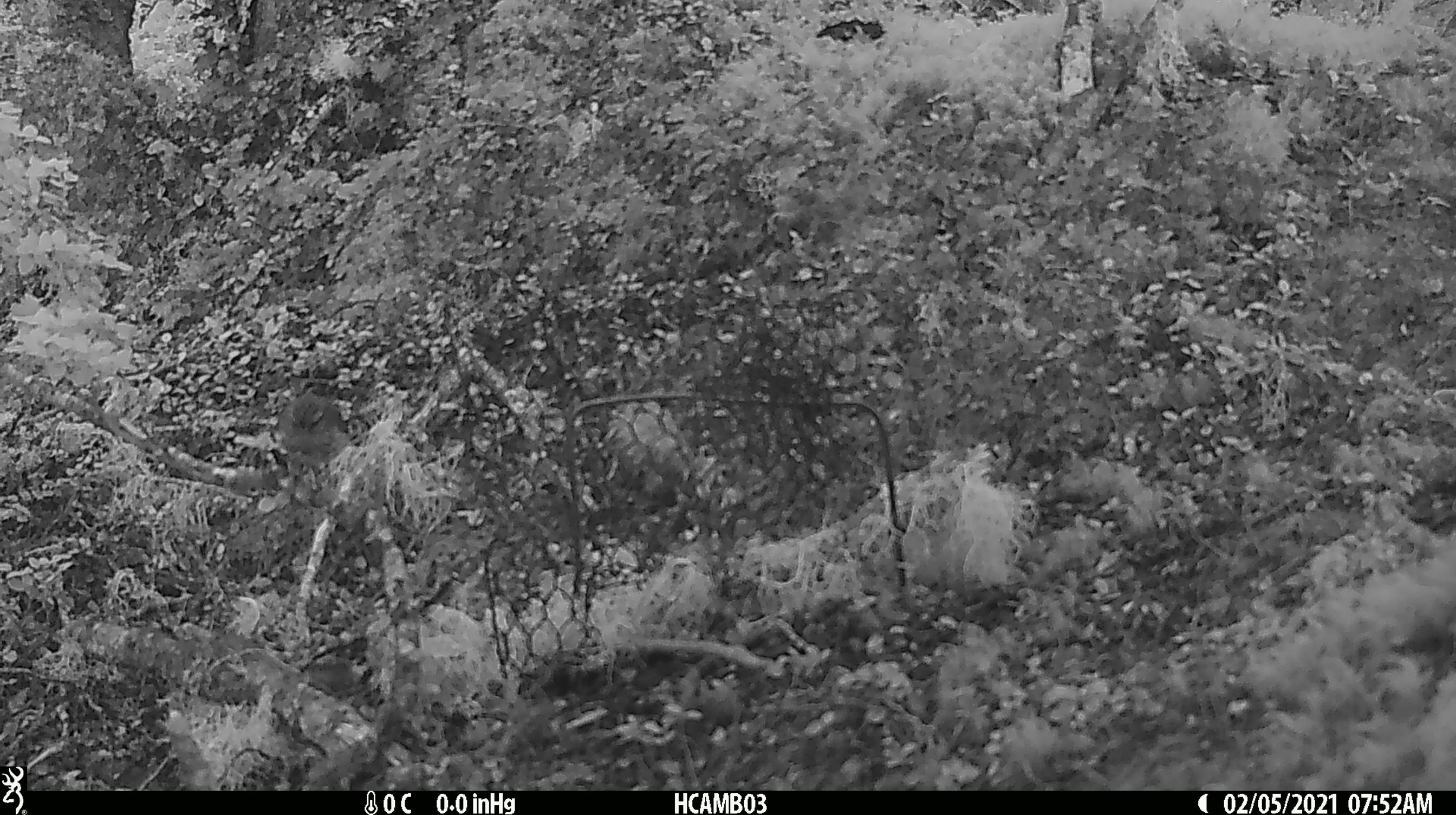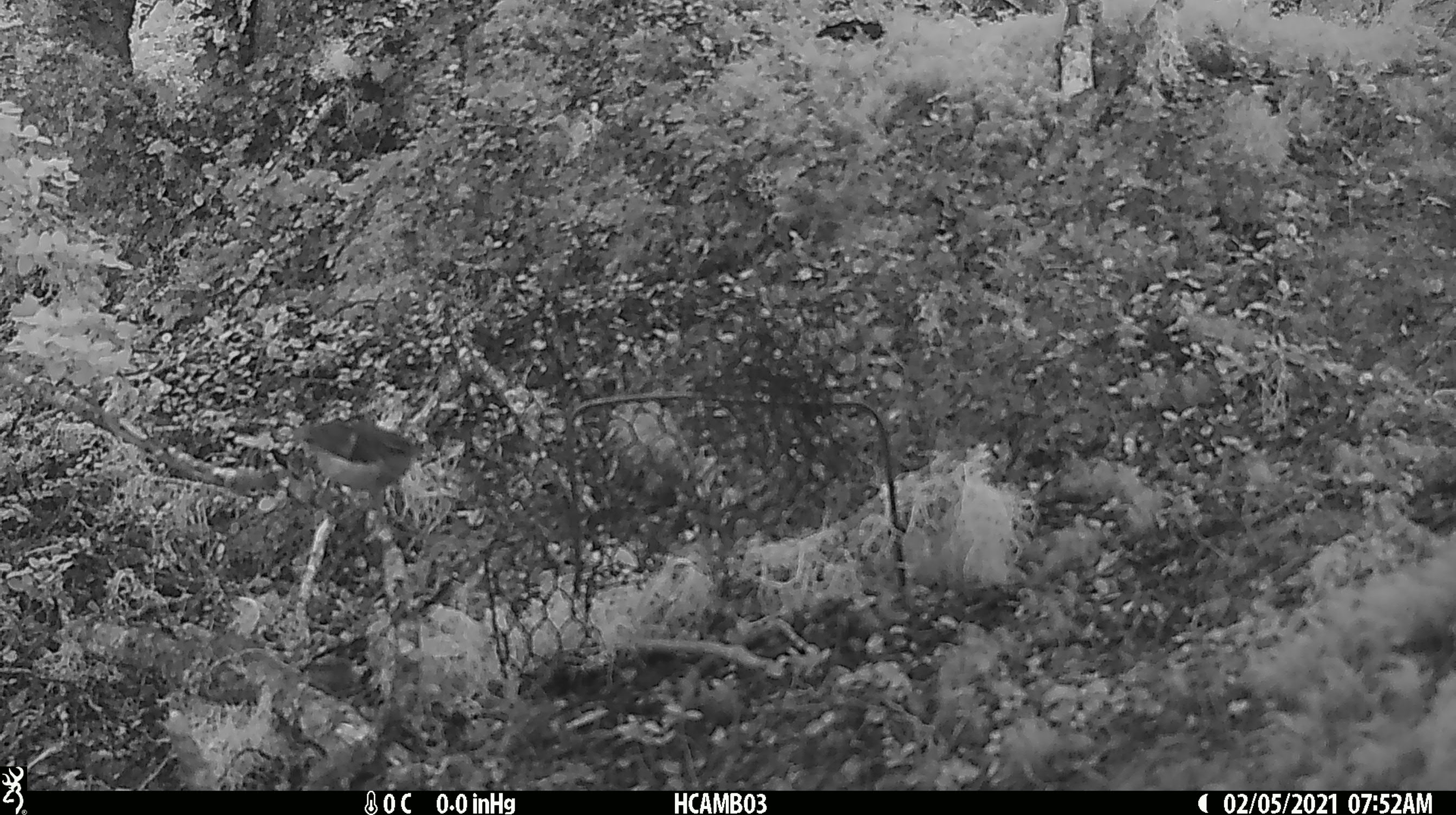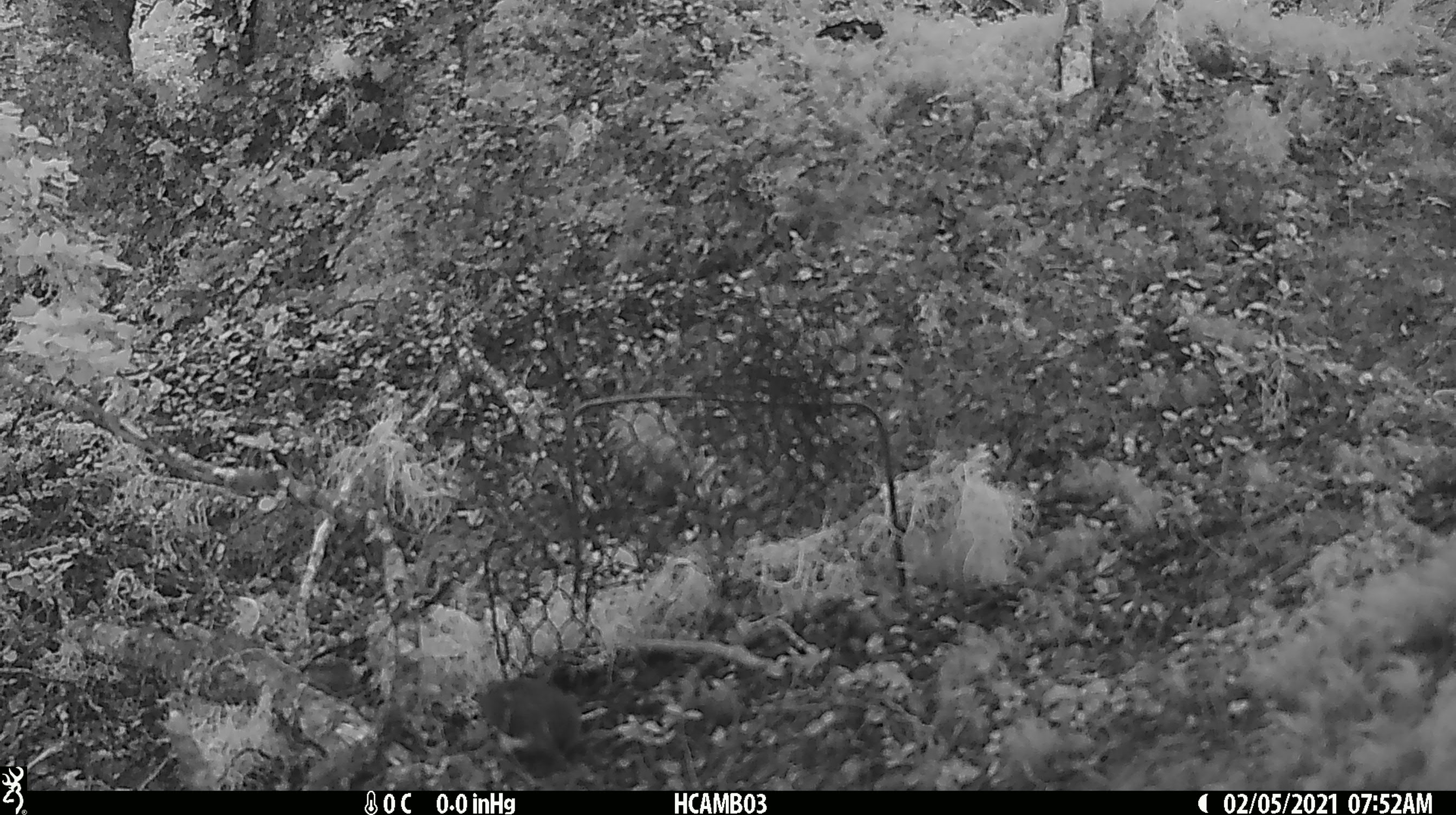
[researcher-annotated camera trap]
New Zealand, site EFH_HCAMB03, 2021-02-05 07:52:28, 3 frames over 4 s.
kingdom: Animalia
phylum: Chordata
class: Aves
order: Passeriformes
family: Acanthisittidae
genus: Acanthisitta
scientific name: Acanthisitta chloris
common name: rifleman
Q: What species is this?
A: Rifleman (Acanthisitta chloris).